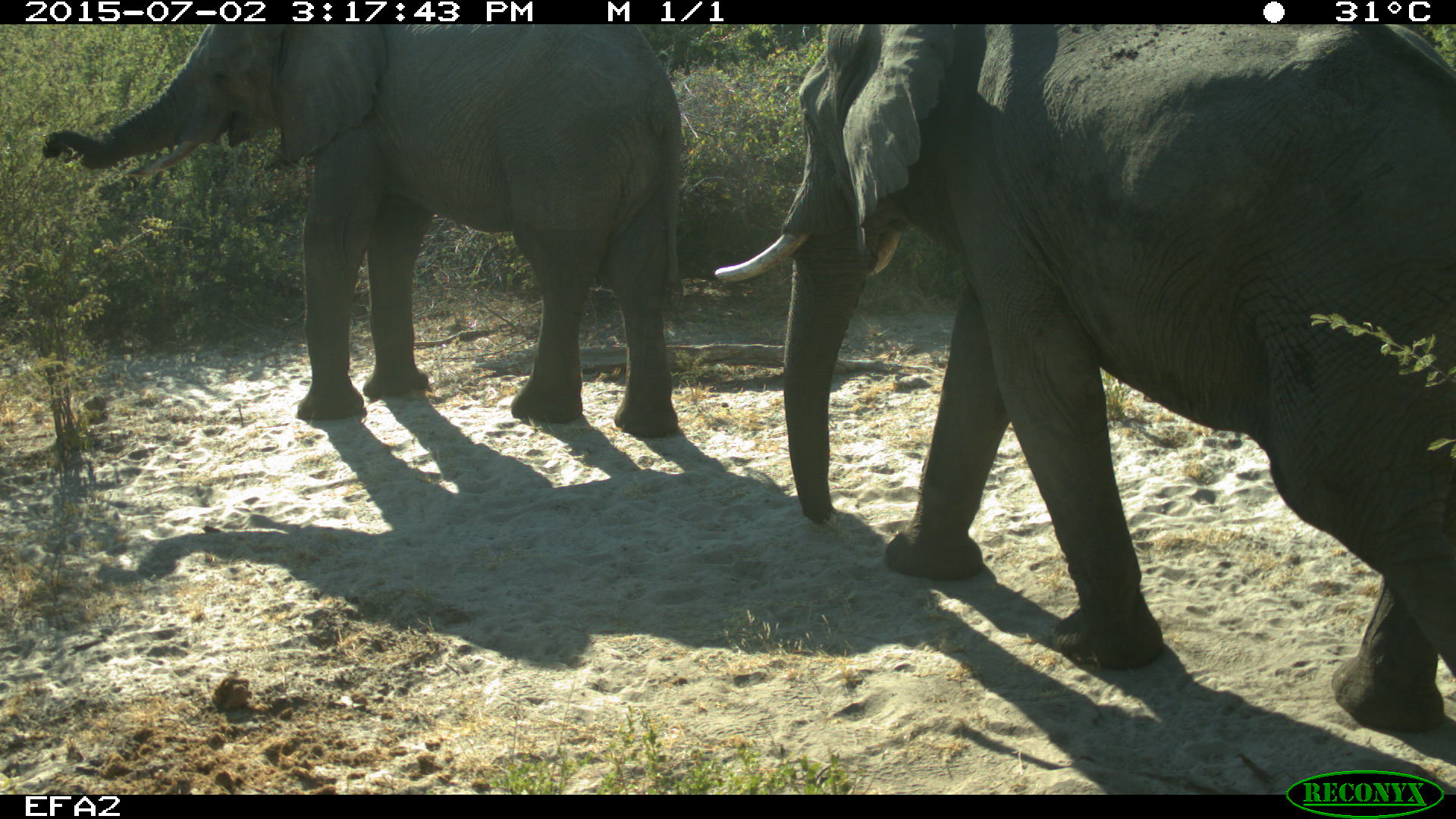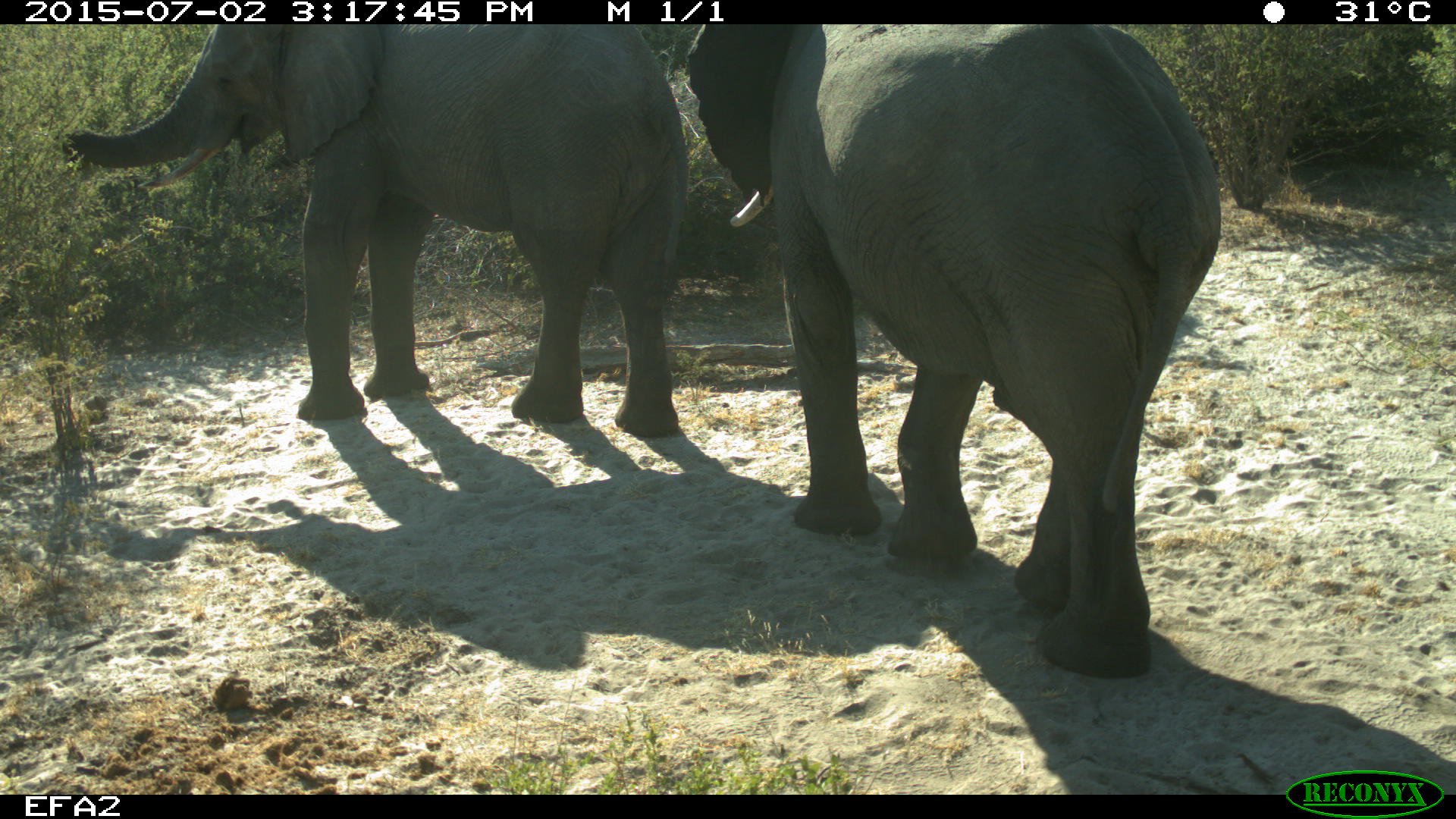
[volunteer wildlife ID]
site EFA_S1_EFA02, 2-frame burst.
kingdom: Animalia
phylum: Chordata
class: Mammalia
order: Proboscidea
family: Elephantidae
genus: Loxodonta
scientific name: Loxodonta africana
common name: african bush elephant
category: elephant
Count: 2.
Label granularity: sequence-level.